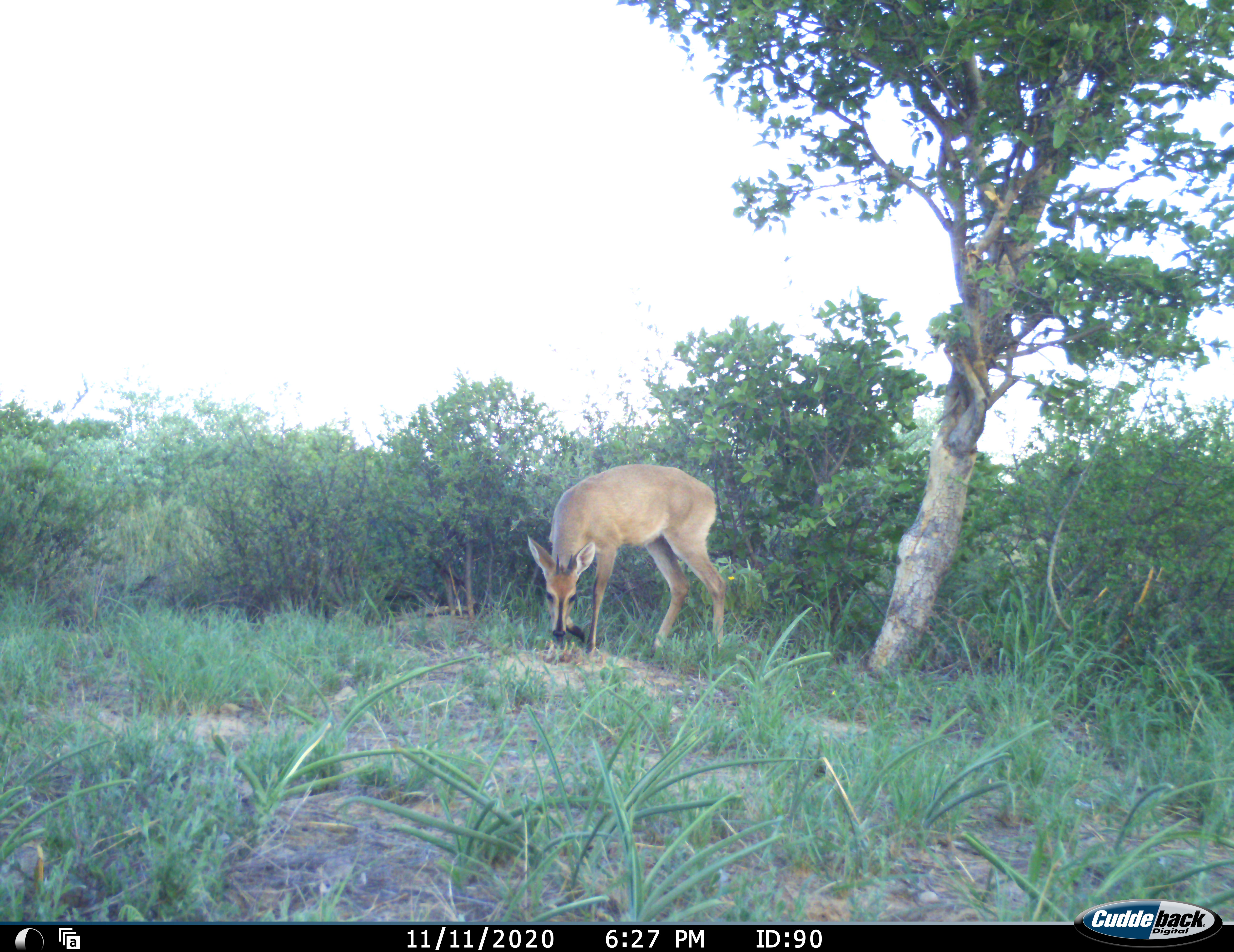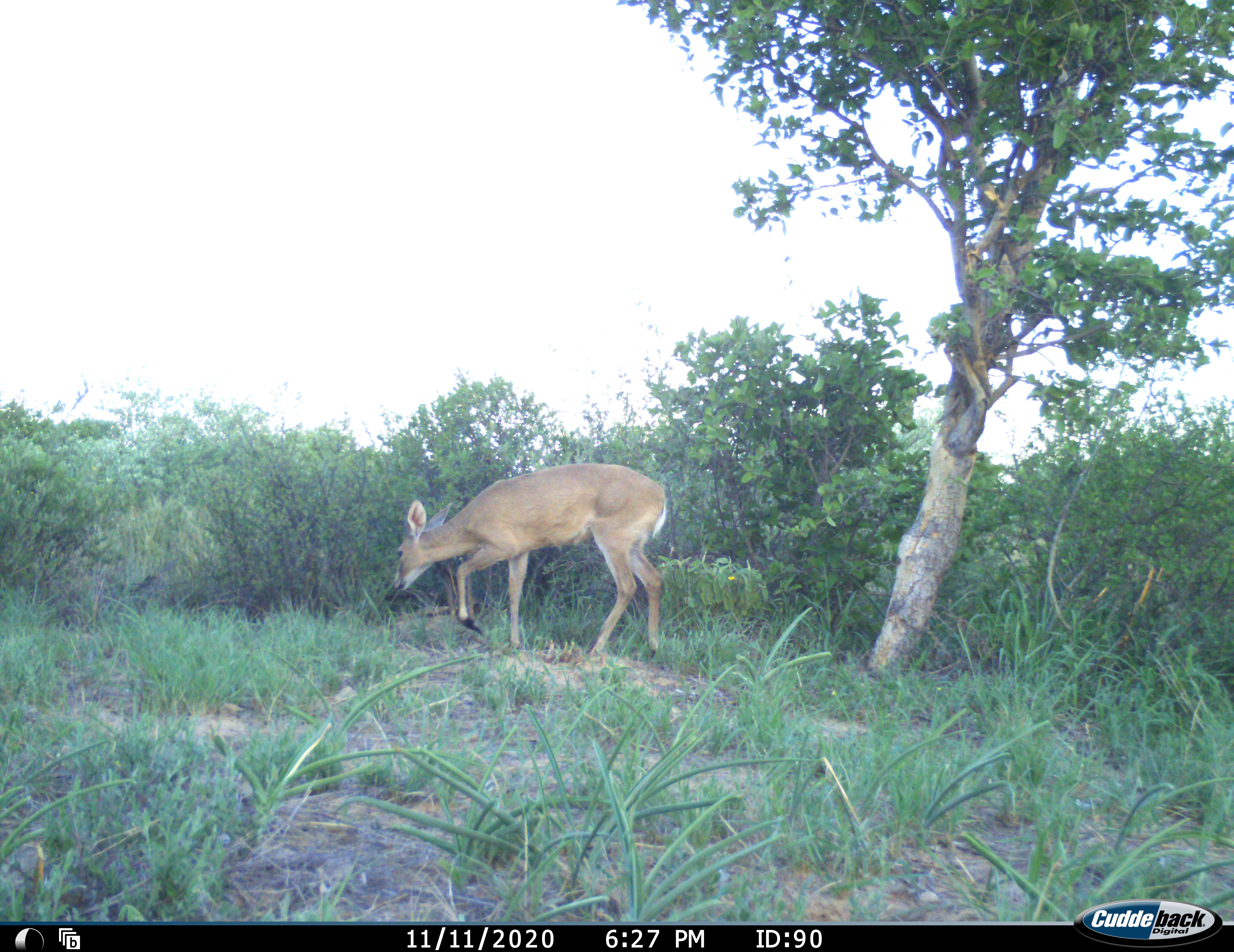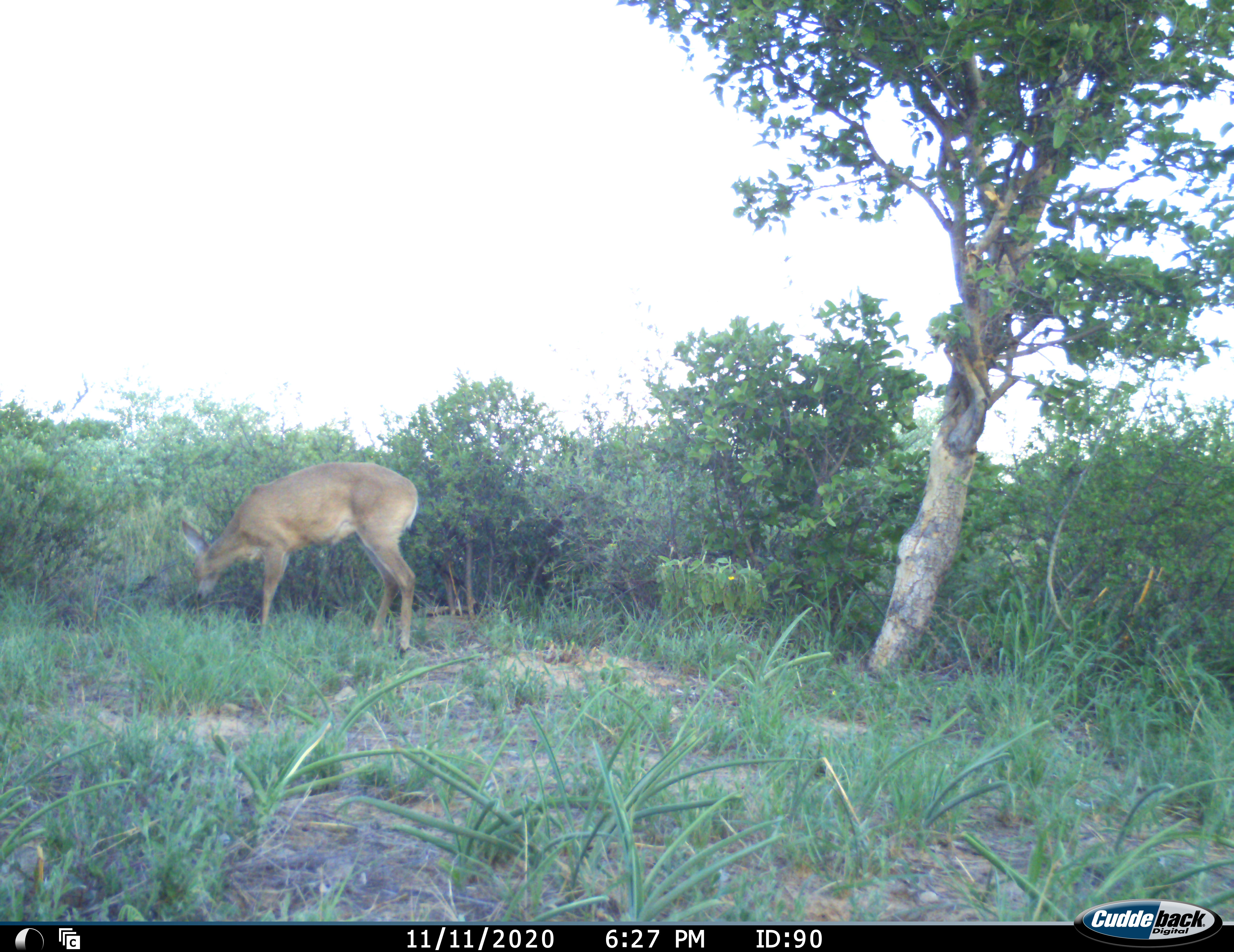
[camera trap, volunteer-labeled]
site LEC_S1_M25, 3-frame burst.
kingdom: Animalia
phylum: Chordata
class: Mammalia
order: Artiodactyla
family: Bovidae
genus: Sylvicapra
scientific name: Sylvicapra grimmia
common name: common duiker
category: duikercommongrey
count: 1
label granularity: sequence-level